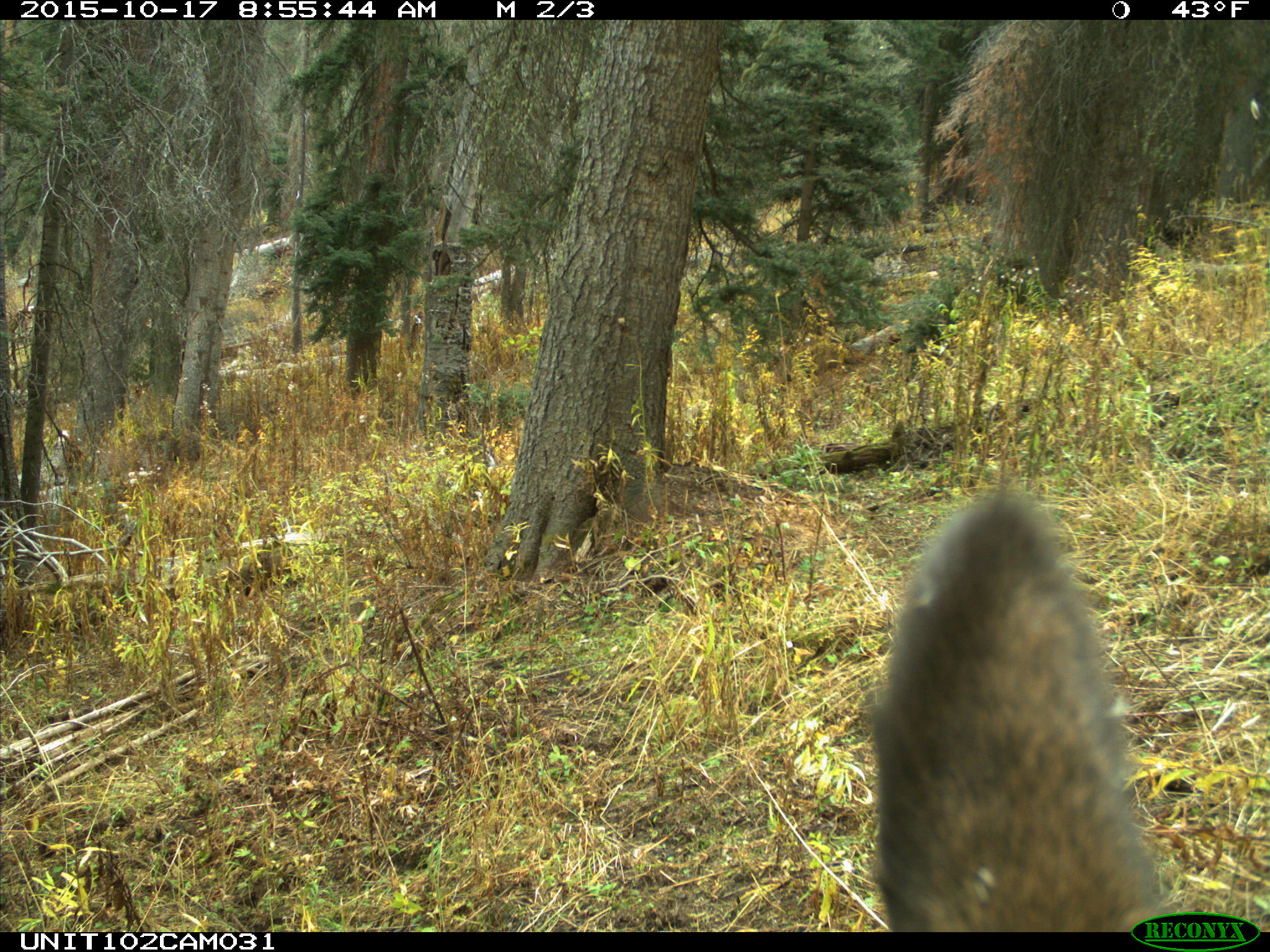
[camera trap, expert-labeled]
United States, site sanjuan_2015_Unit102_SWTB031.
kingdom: Animalia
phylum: Chordata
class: Mammalia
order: Artiodactyla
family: Cervidae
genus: Cervus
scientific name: Cervus elaphus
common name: red deer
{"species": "Cervus elaphus (red deer)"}